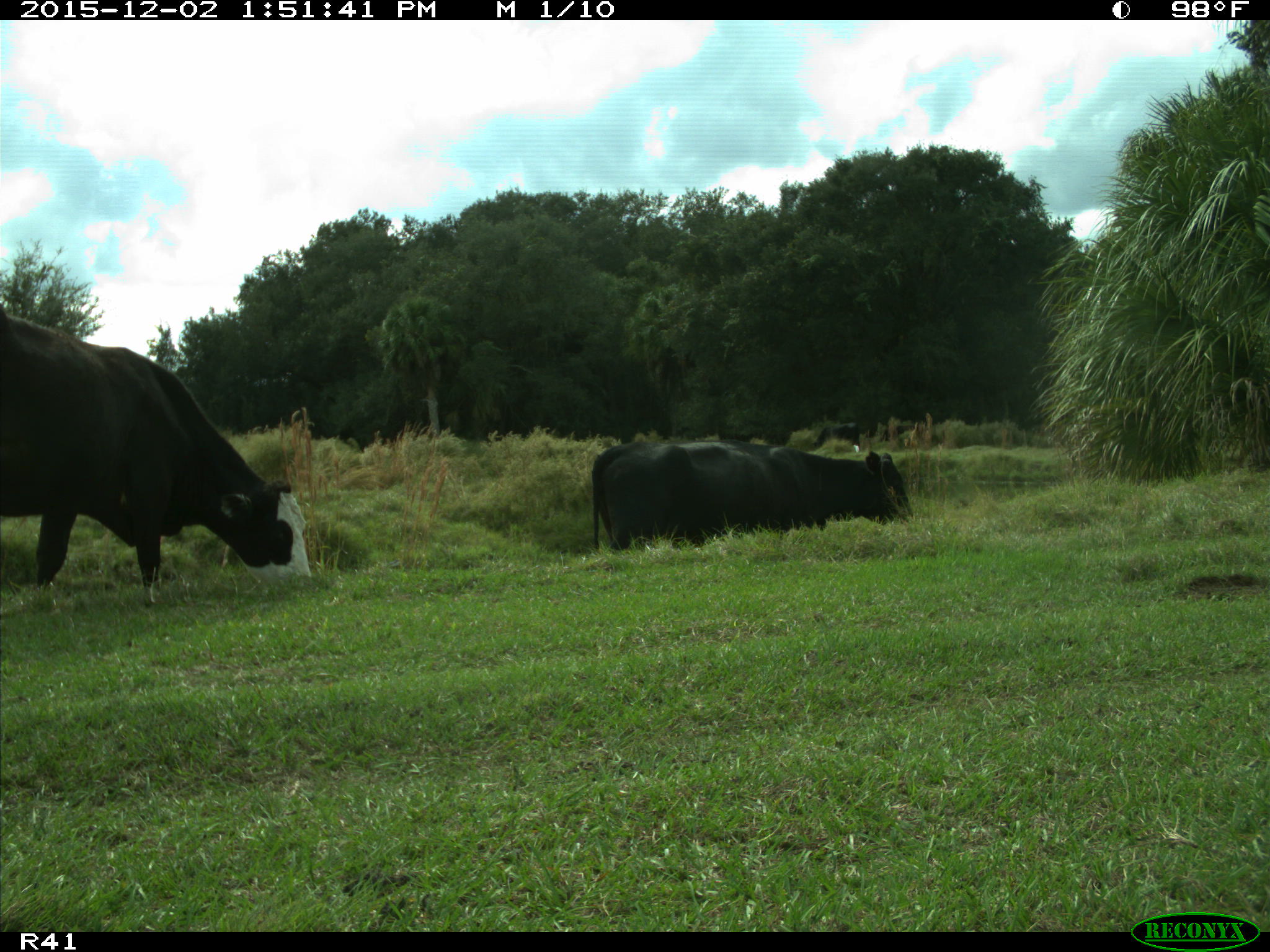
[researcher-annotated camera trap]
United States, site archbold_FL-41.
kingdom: Animalia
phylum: Chordata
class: Mammalia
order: Artiodactyla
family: Bovidae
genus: Bos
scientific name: Bos taurus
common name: domestic cow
Bos taurus (domestic cow).